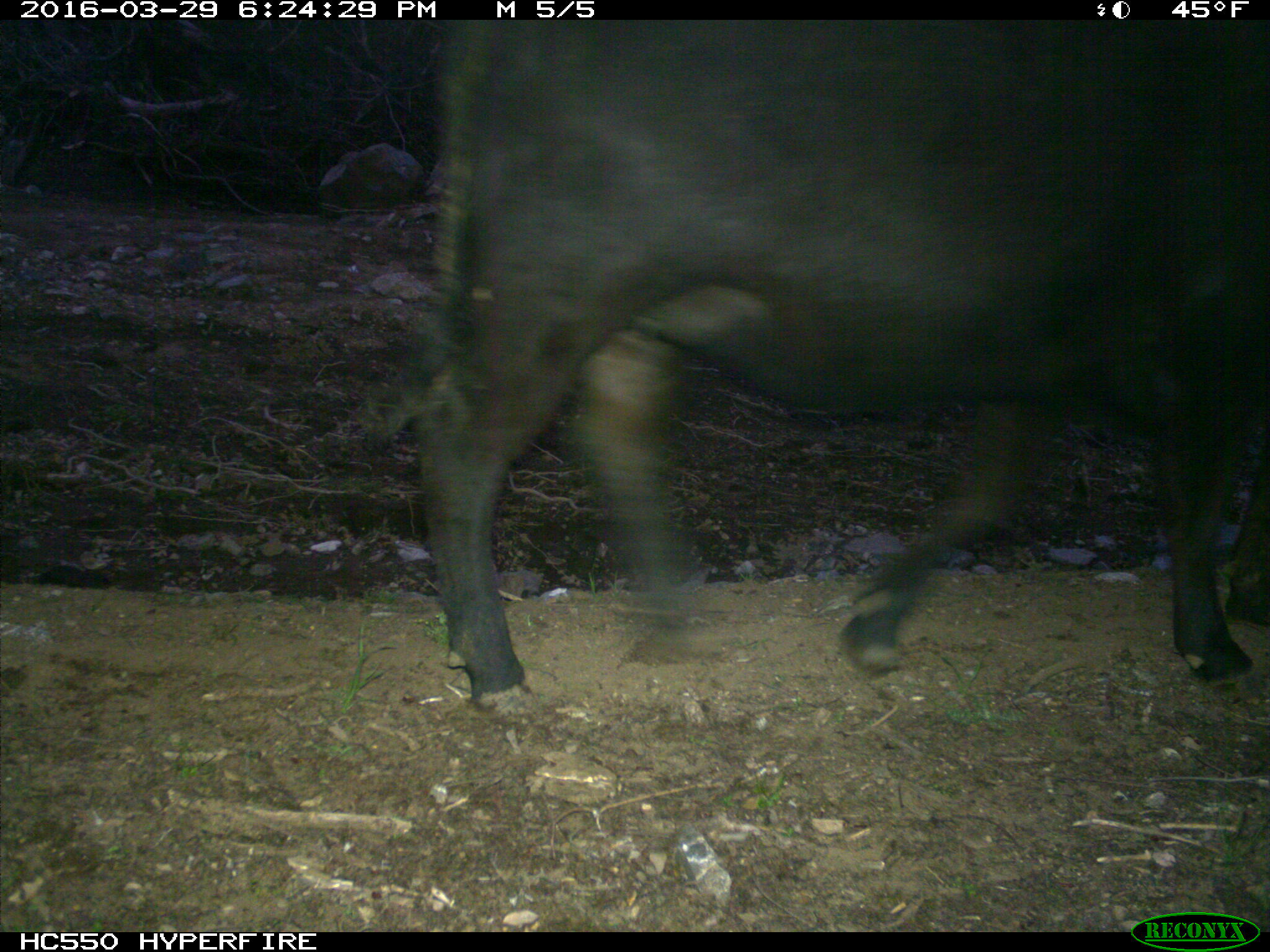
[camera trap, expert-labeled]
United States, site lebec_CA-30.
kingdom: Animalia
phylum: Chordata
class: Mammalia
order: Artiodactyla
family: Bovidae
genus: Bos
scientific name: Bos taurus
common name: domestic cow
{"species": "Bos taurus (domestic cow)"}